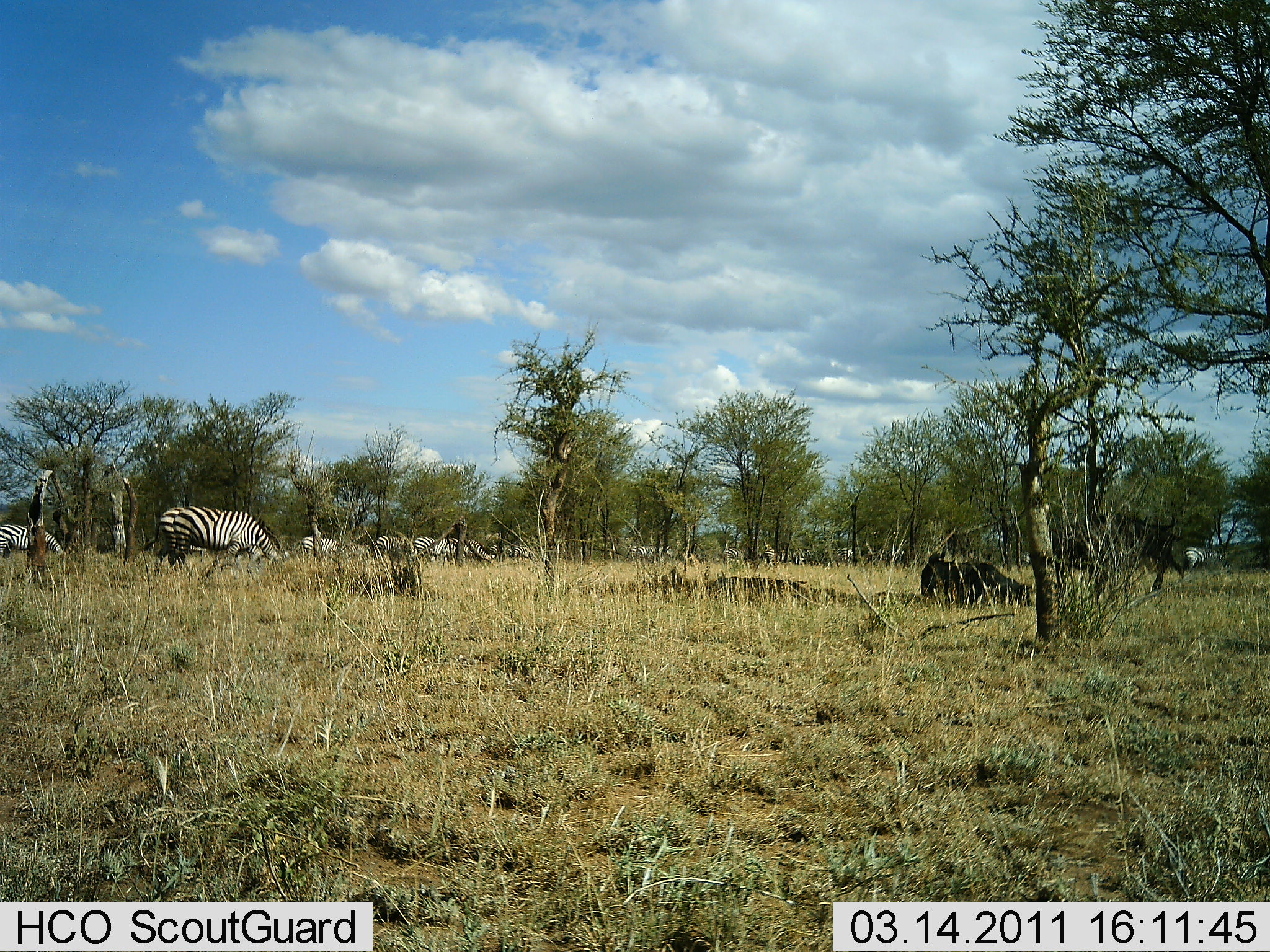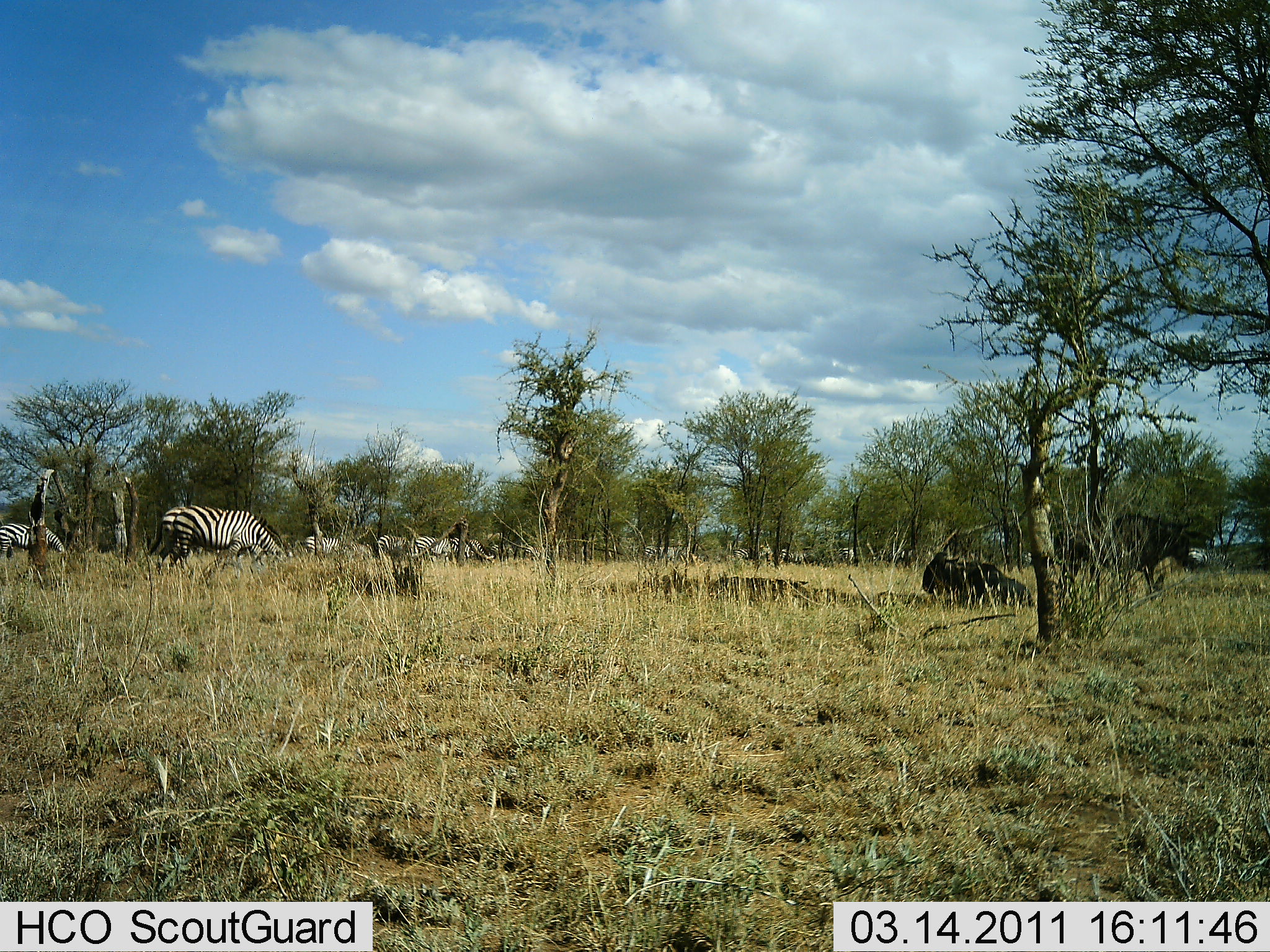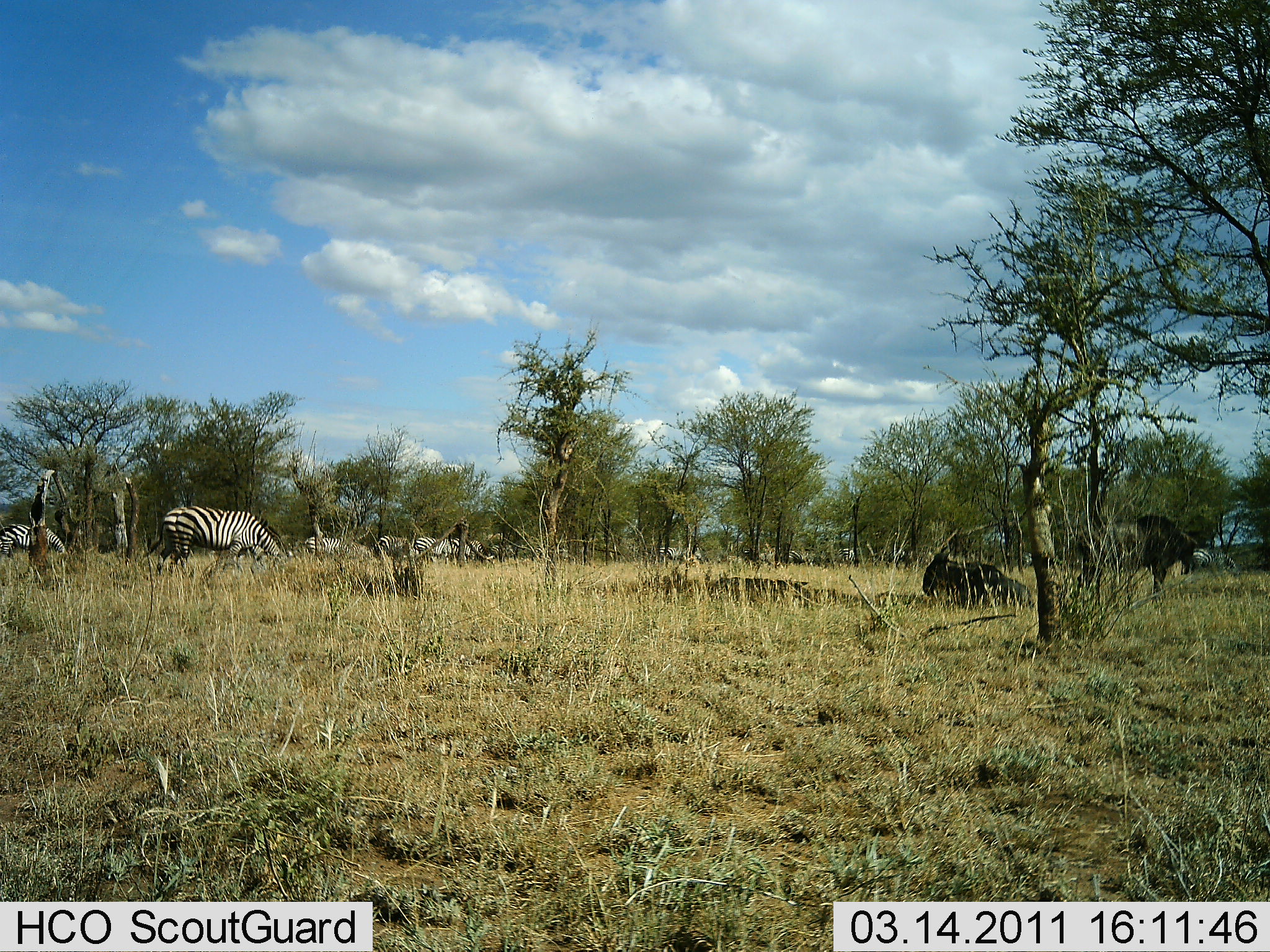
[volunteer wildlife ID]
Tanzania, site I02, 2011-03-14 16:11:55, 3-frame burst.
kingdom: Animalia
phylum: Chordata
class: Mammalia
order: Artiodactyla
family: Bovidae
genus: Connochaetes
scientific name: Connochaetes taurinus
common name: blue wildebeest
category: wildebeest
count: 2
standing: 50%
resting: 75%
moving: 33%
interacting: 0%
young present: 0%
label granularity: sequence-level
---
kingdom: Animalia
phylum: Chordata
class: Mammalia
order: Perissodactyla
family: Equidae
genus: Equus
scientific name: Equus quagga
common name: plains zebra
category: zebra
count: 5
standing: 36%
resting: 0%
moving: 36%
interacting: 0%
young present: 0%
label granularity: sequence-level